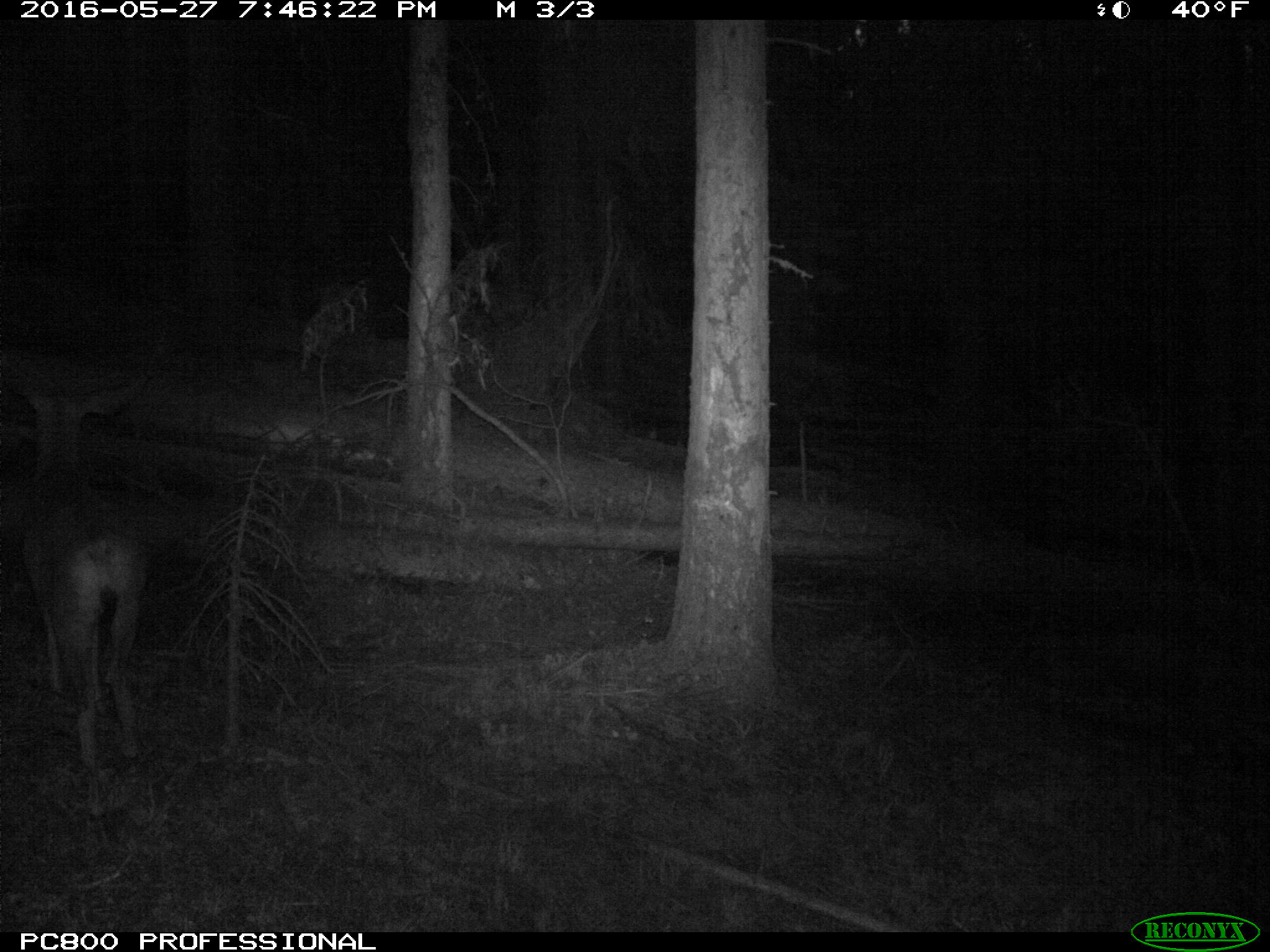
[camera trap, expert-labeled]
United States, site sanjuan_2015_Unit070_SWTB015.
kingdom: Animalia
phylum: Chordata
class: Mammalia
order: Artiodactyla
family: Cervidae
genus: Odocoileus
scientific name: Odocoileus hemionus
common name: mule deer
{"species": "Odocoileus hemionus (mule deer)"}